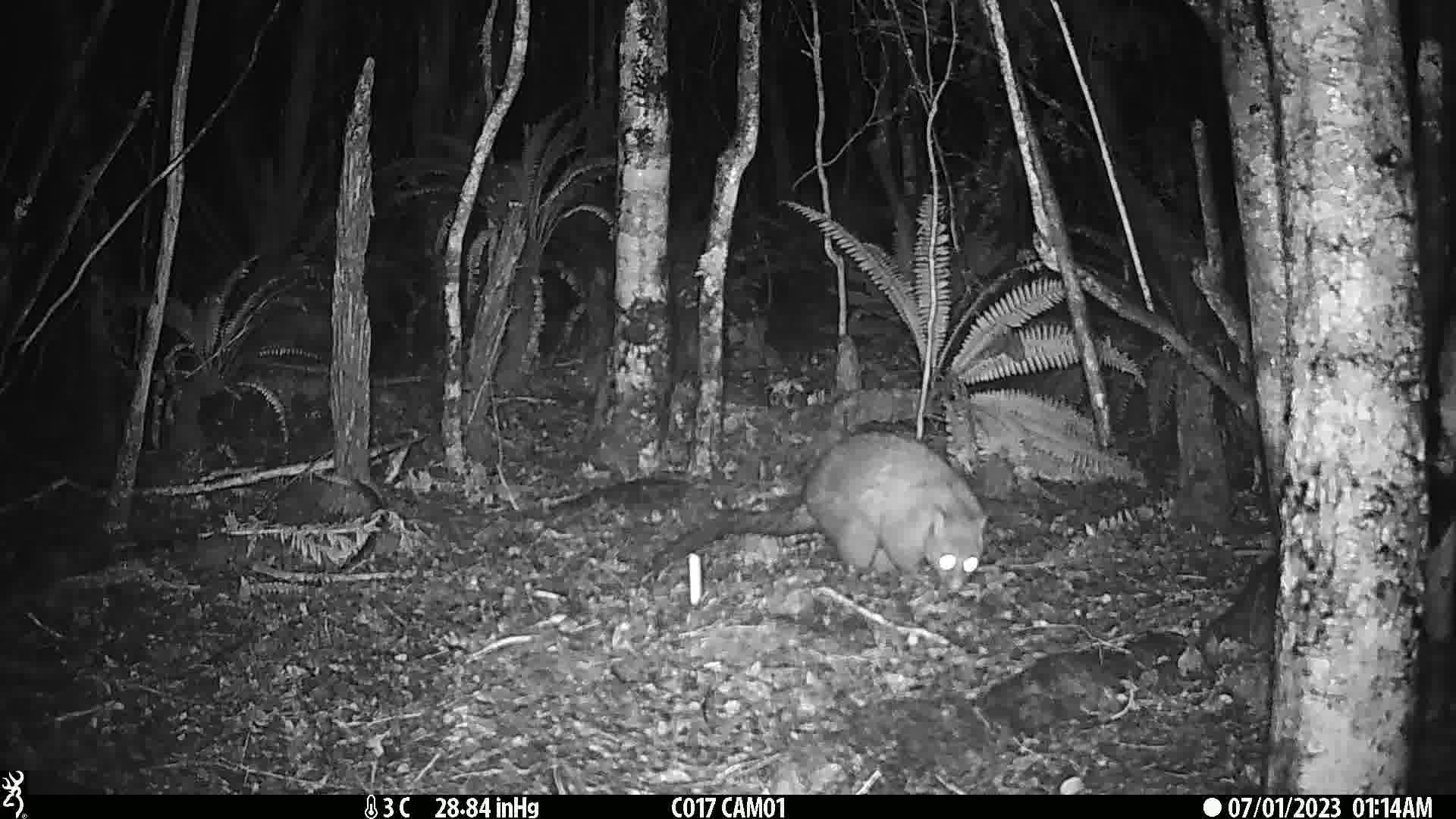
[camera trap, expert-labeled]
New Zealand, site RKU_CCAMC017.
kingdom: Animalia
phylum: Chordata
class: Mammalia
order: Diprotodontia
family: Phalangeridae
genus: Trichosurus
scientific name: Trichosurus vulpecula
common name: common brushtail possum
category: possum